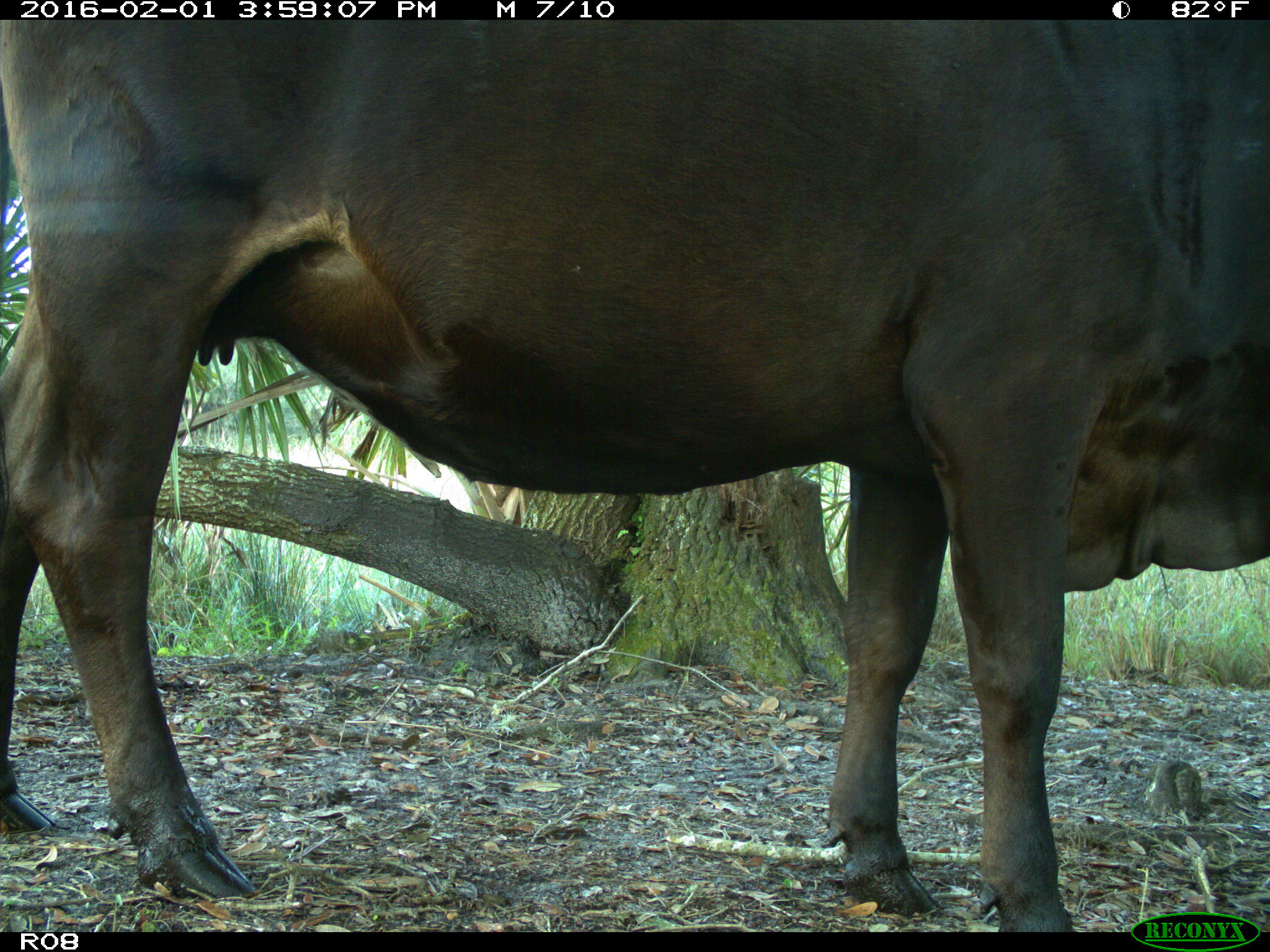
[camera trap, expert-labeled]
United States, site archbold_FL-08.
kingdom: Animalia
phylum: Chordata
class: Mammalia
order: Artiodactyla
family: Bovidae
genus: Bos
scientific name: Bos taurus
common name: domestic cow